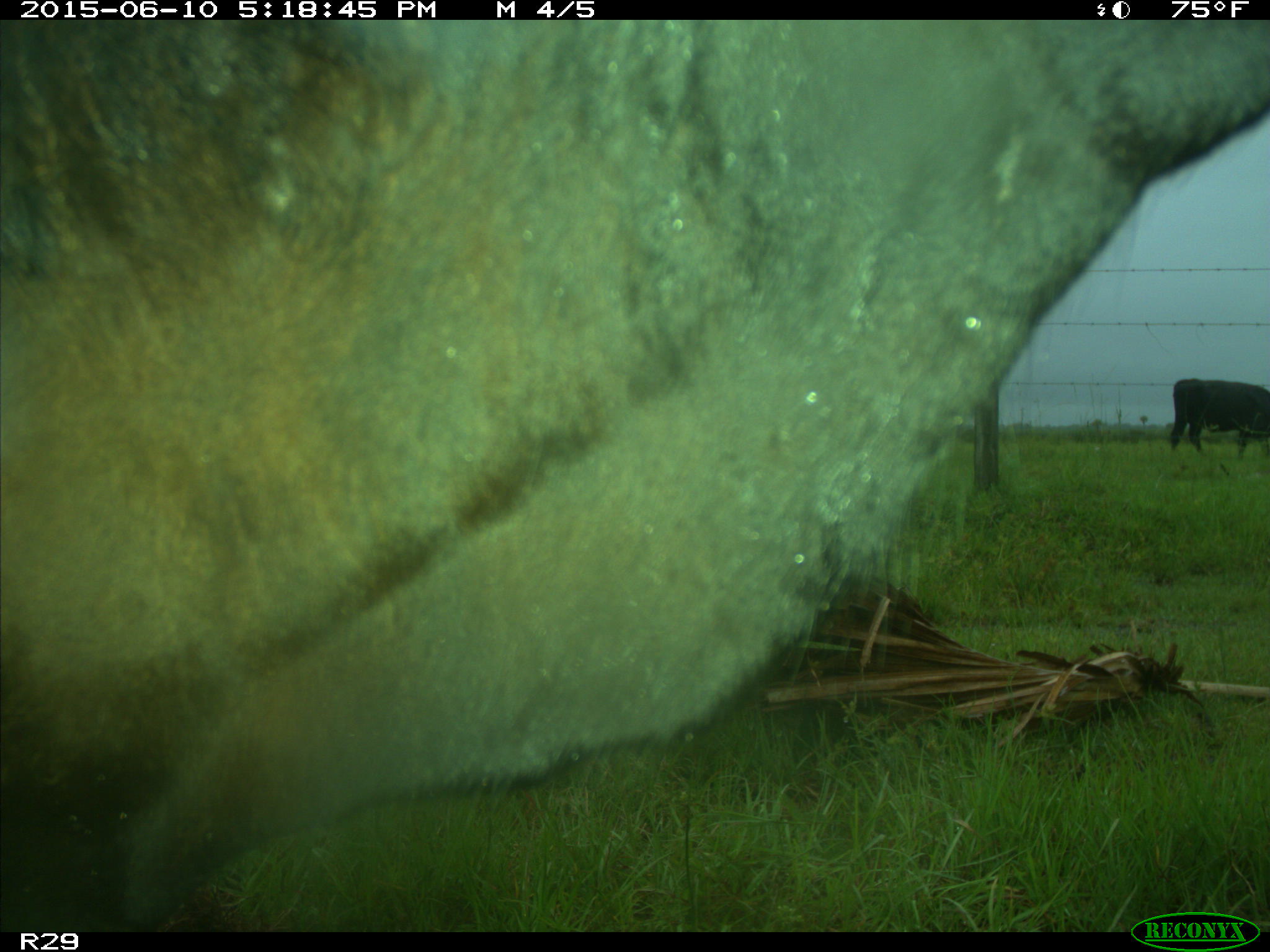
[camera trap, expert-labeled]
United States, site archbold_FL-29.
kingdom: Animalia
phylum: Chordata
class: Mammalia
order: Artiodactyla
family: Bovidae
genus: Bos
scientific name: Bos taurus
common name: domestic cow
Bos taurus (domestic cow).